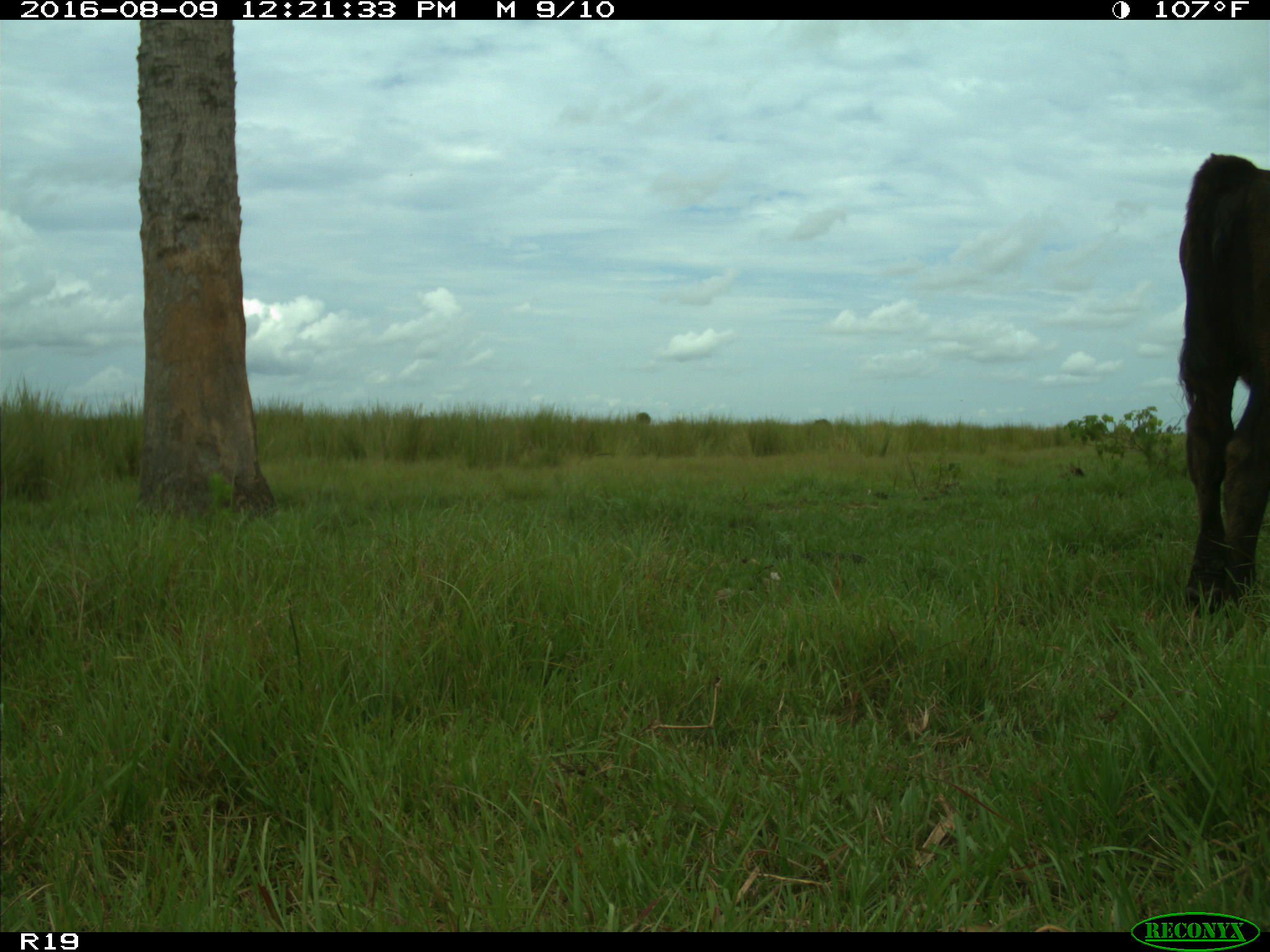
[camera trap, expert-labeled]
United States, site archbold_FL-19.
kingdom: Animalia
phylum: Chordata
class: Mammalia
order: Artiodactyla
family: Bovidae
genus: Bos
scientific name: Bos taurus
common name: domestic cow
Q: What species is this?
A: Bos taurus (domestic cow).